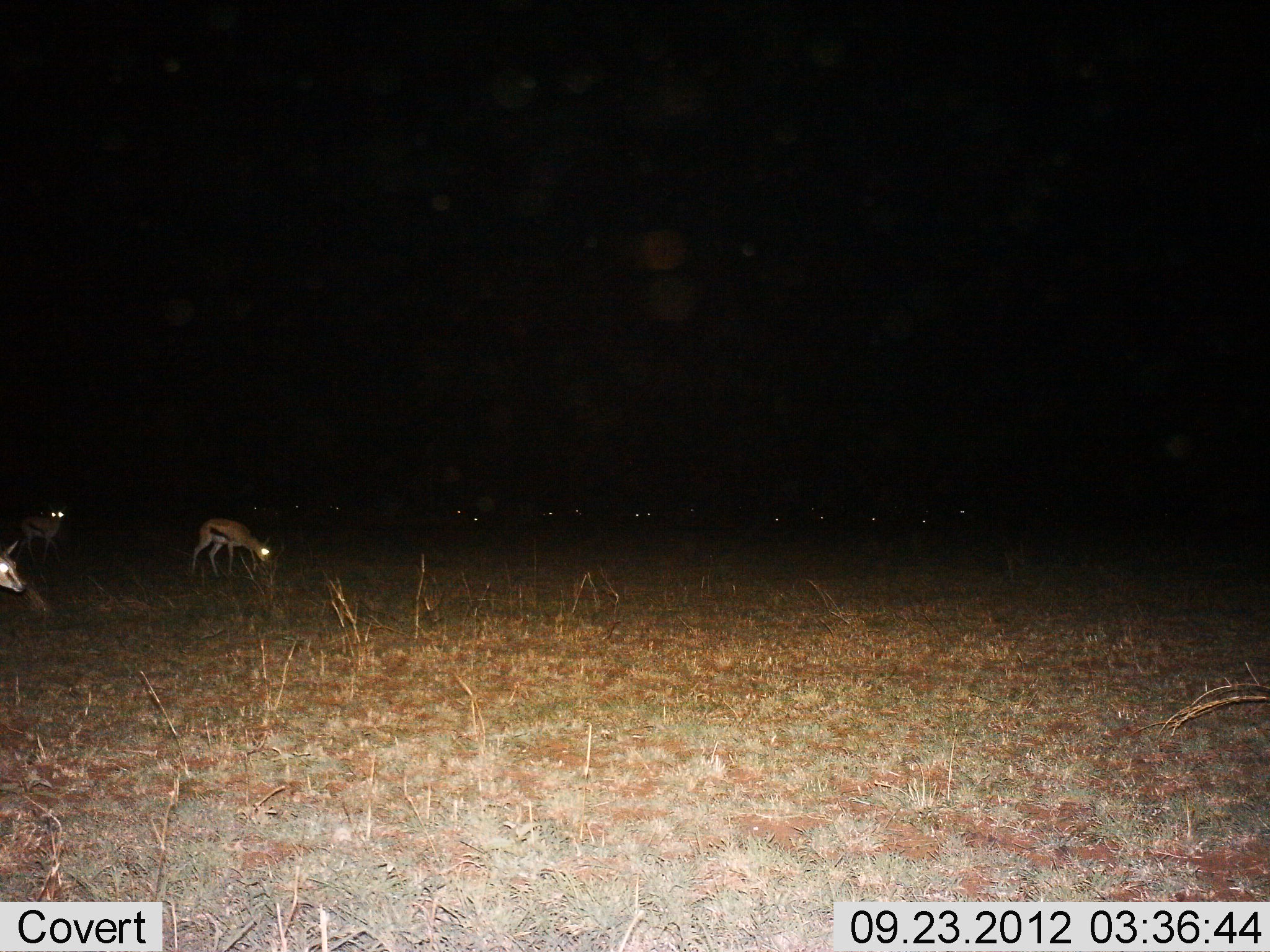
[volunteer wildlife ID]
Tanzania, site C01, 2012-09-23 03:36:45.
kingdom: Animalia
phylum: Chordata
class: Mammalia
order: Artiodactyla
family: Bovidae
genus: Eudorcas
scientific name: Eudorcas thomsonii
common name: thomson's gazelle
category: gazellethomsons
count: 3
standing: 50%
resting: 10%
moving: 10%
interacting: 0%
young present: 0%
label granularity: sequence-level